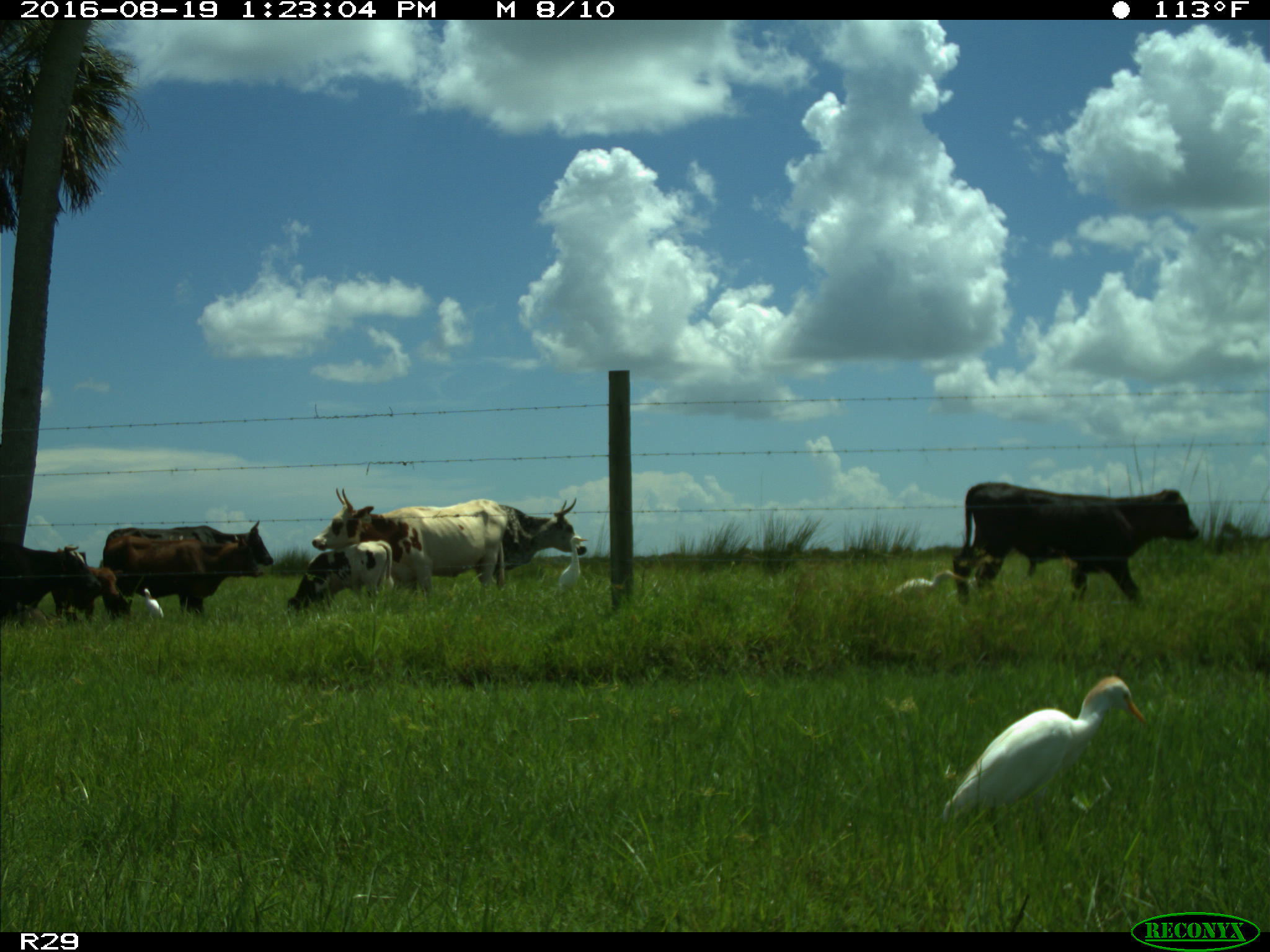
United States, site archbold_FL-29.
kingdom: Animalia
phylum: Chordata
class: Mammalia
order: Artiodactyla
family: Bovidae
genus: Bos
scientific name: Bos taurus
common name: domestic cow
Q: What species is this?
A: Bos taurus (domestic cow).